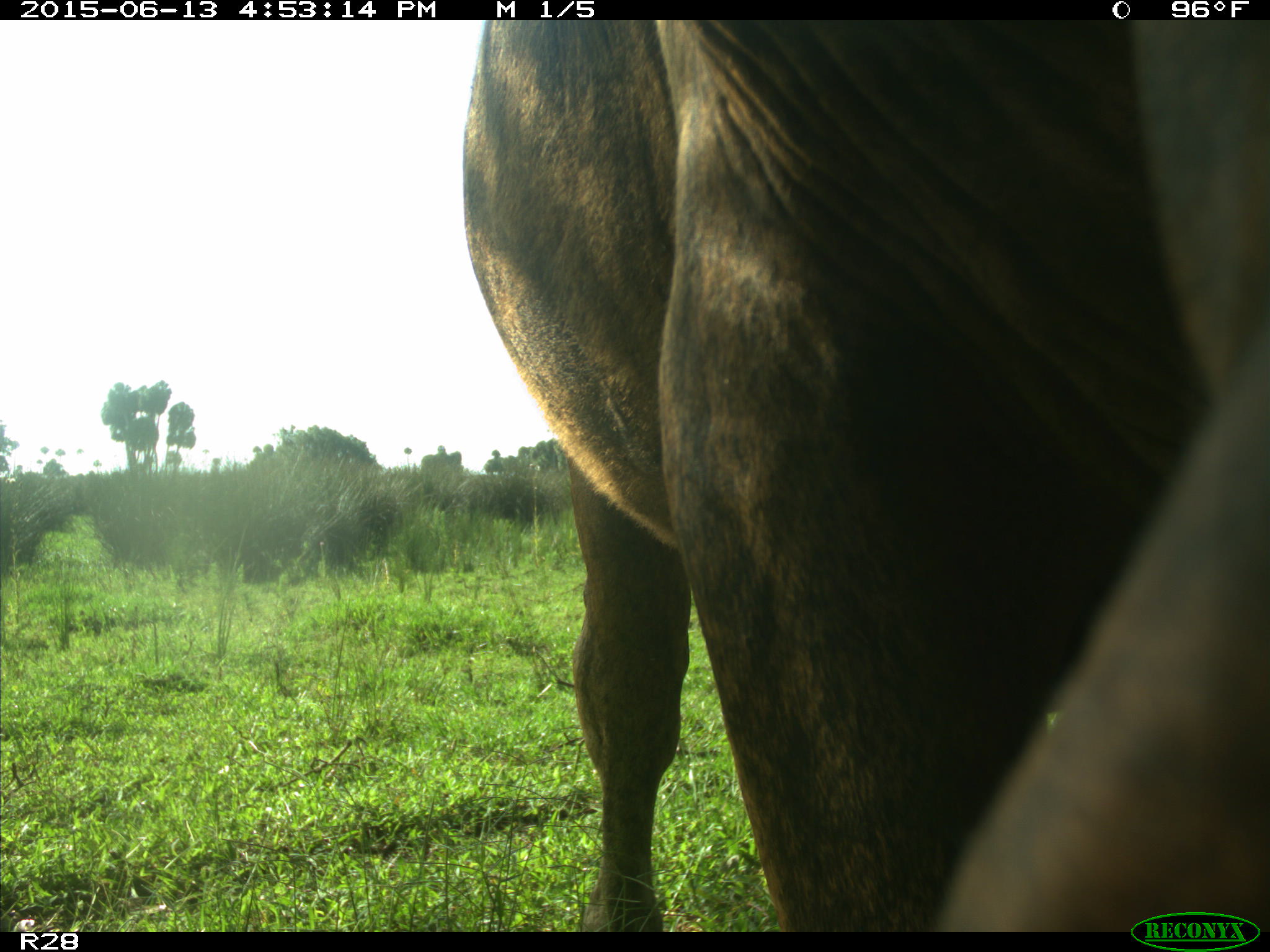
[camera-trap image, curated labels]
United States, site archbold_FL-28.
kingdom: Animalia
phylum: Chordata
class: Mammalia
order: Artiodactyla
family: Bovidae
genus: Bos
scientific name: Bos taurus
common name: domestic cow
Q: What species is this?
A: Bos taurus (domestic cow).